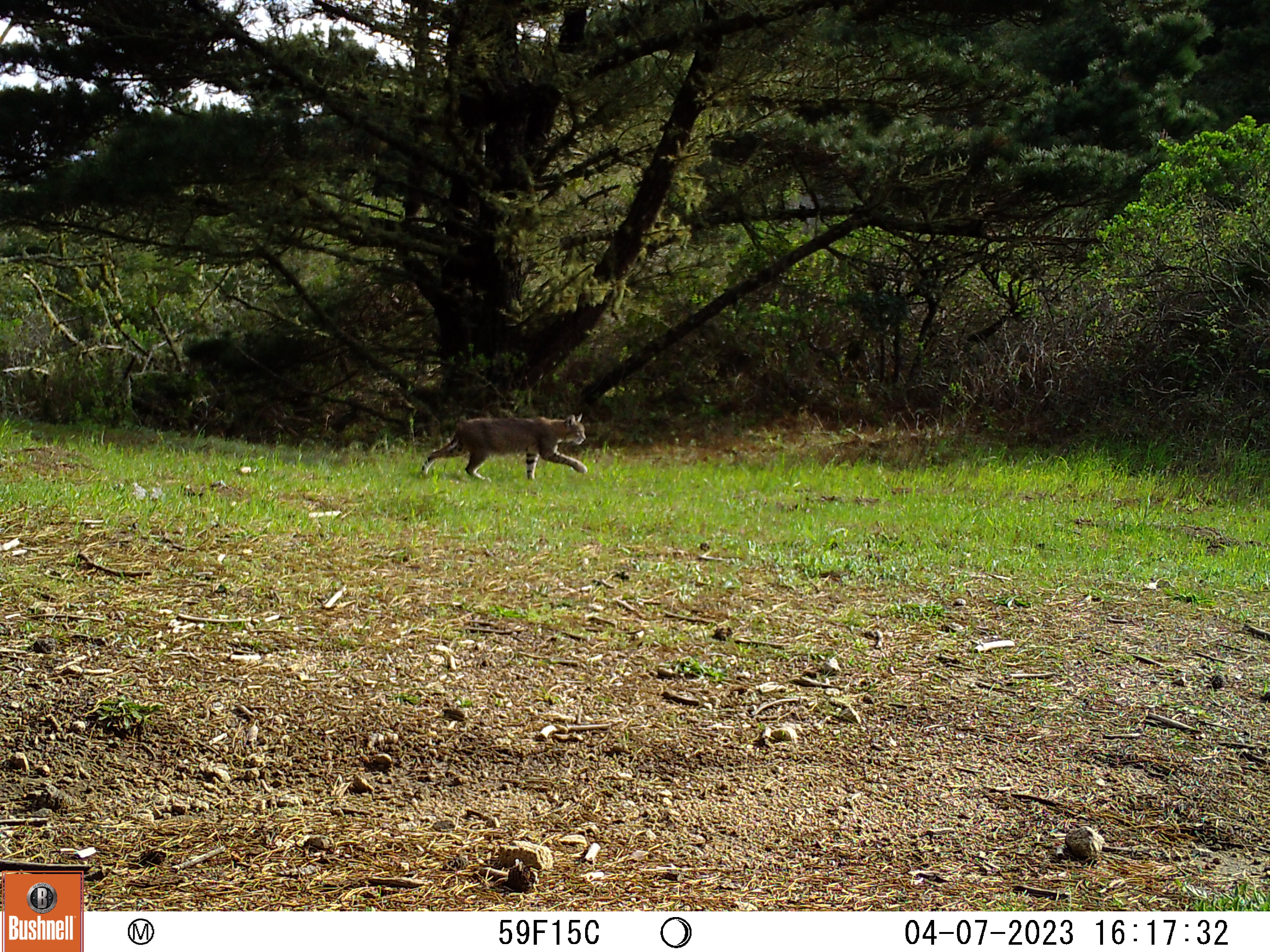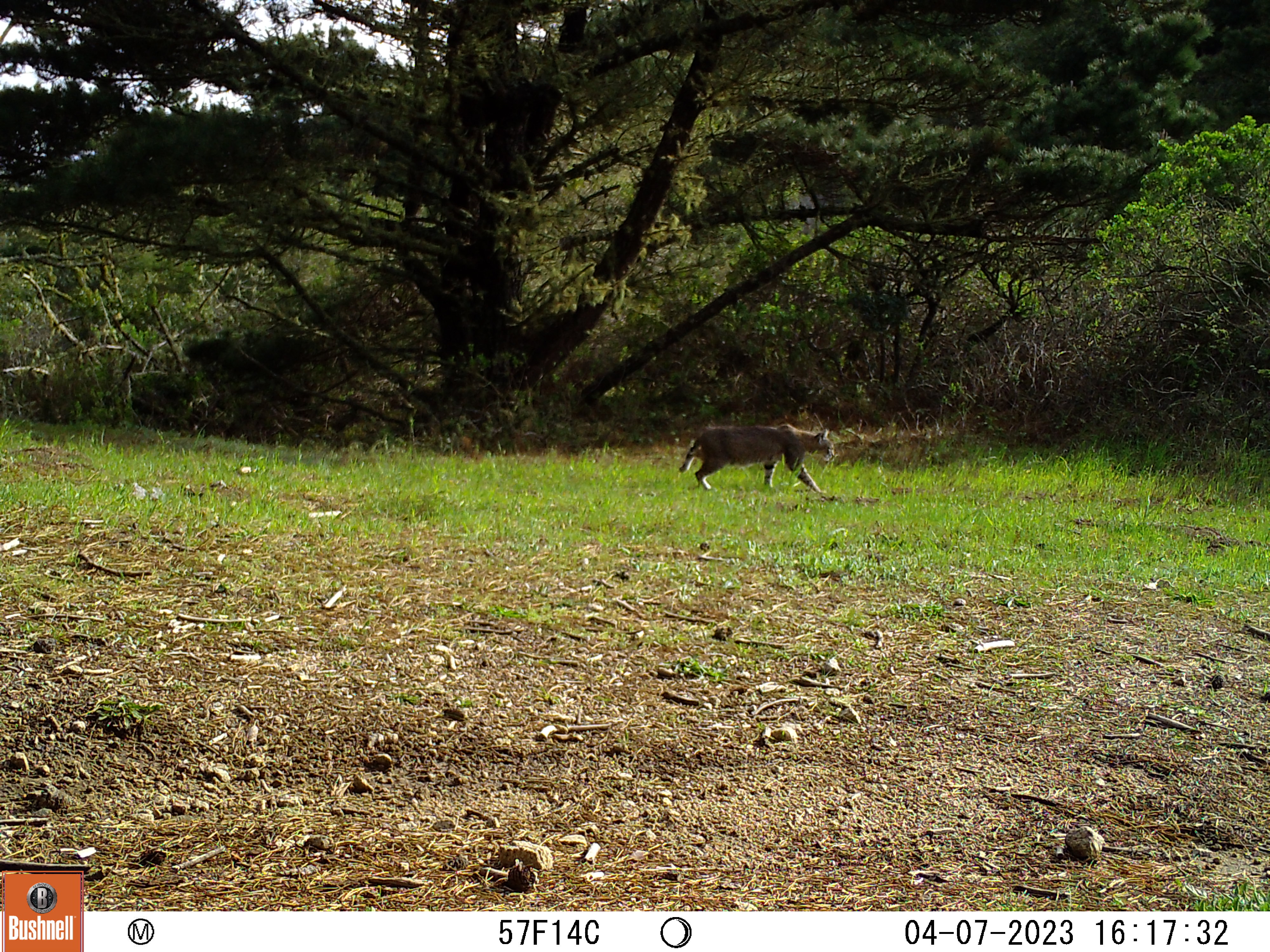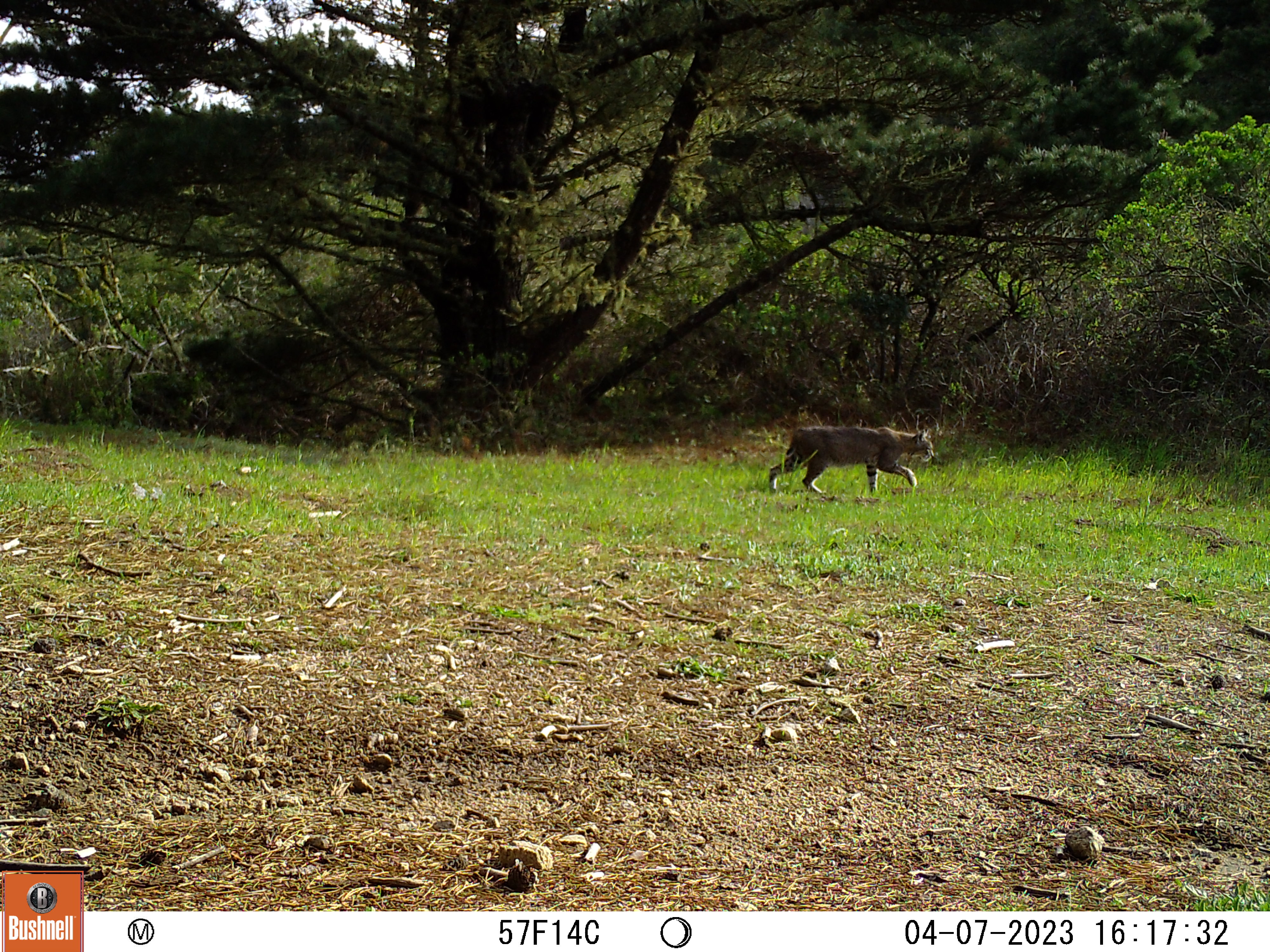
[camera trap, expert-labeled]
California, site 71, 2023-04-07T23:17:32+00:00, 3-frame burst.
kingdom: Animalia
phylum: Chordata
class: Mammalia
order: Carnivora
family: Felidae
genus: Lynx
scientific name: Lynx rufus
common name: bobcat